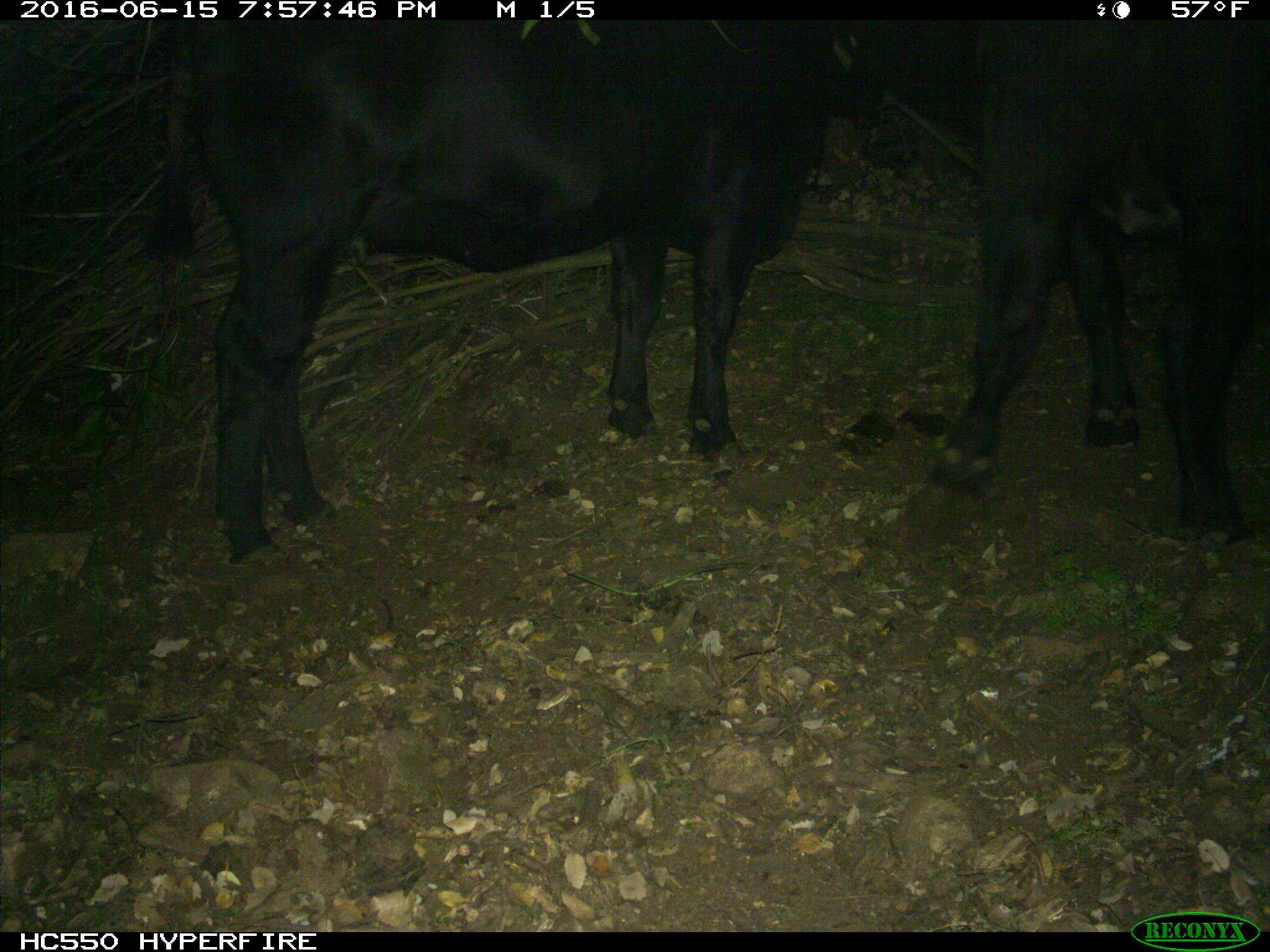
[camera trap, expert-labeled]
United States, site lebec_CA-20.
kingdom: Animalia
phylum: Chordata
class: Mammalia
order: Artiodactyla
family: Bovidae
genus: Bos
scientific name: Bos taurus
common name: domestic cow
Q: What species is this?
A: Bos taurus (domestic cow).